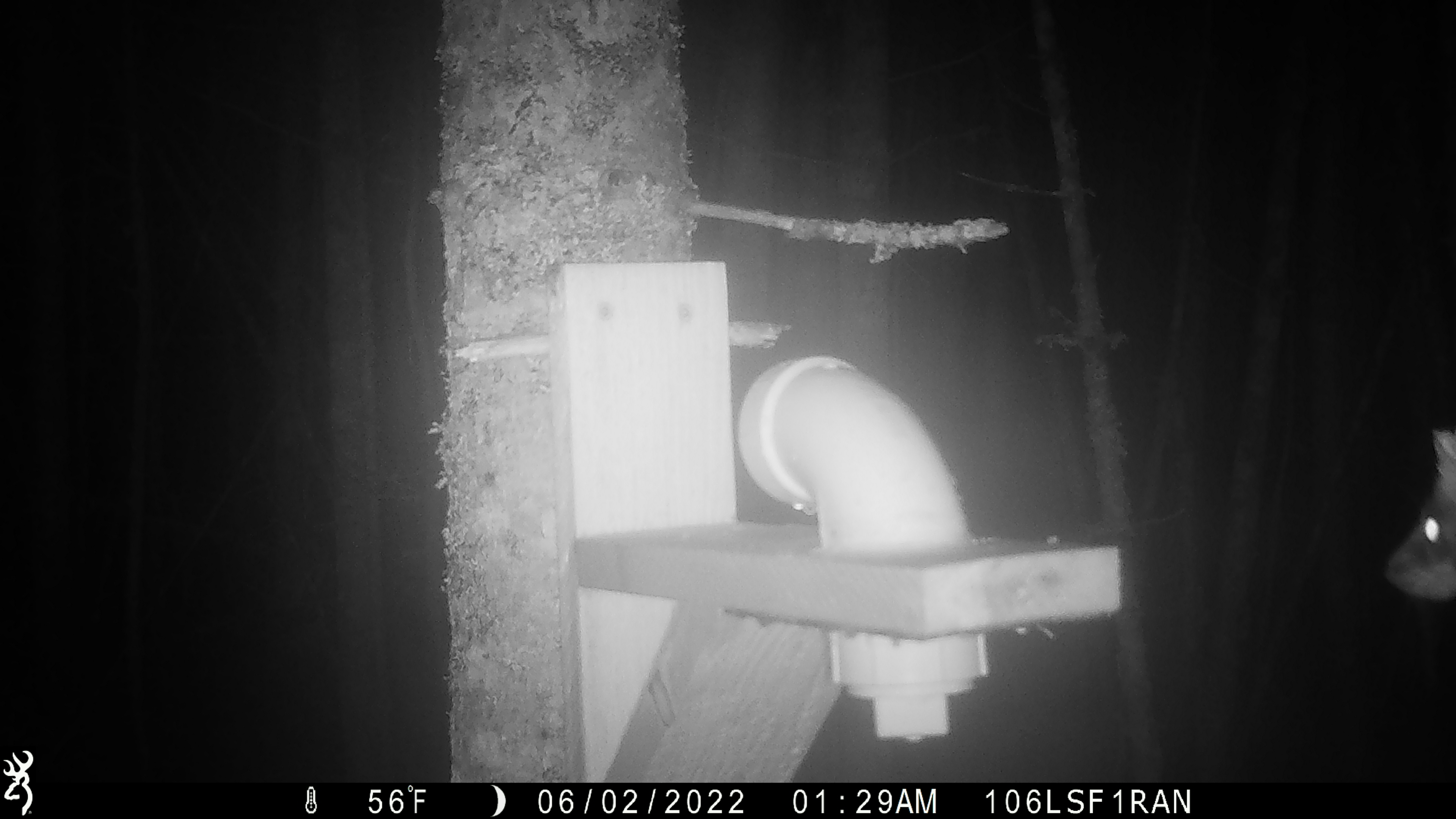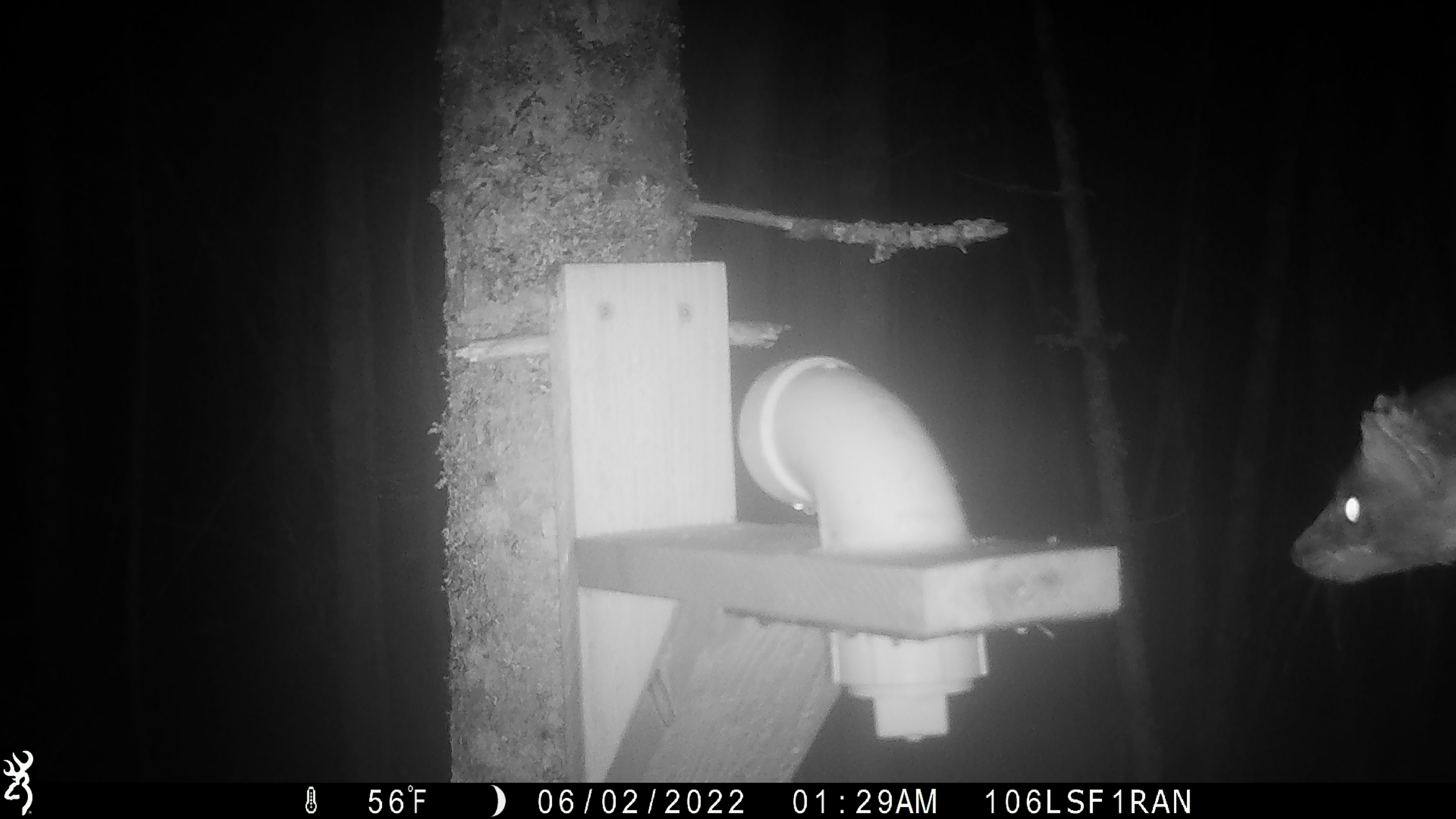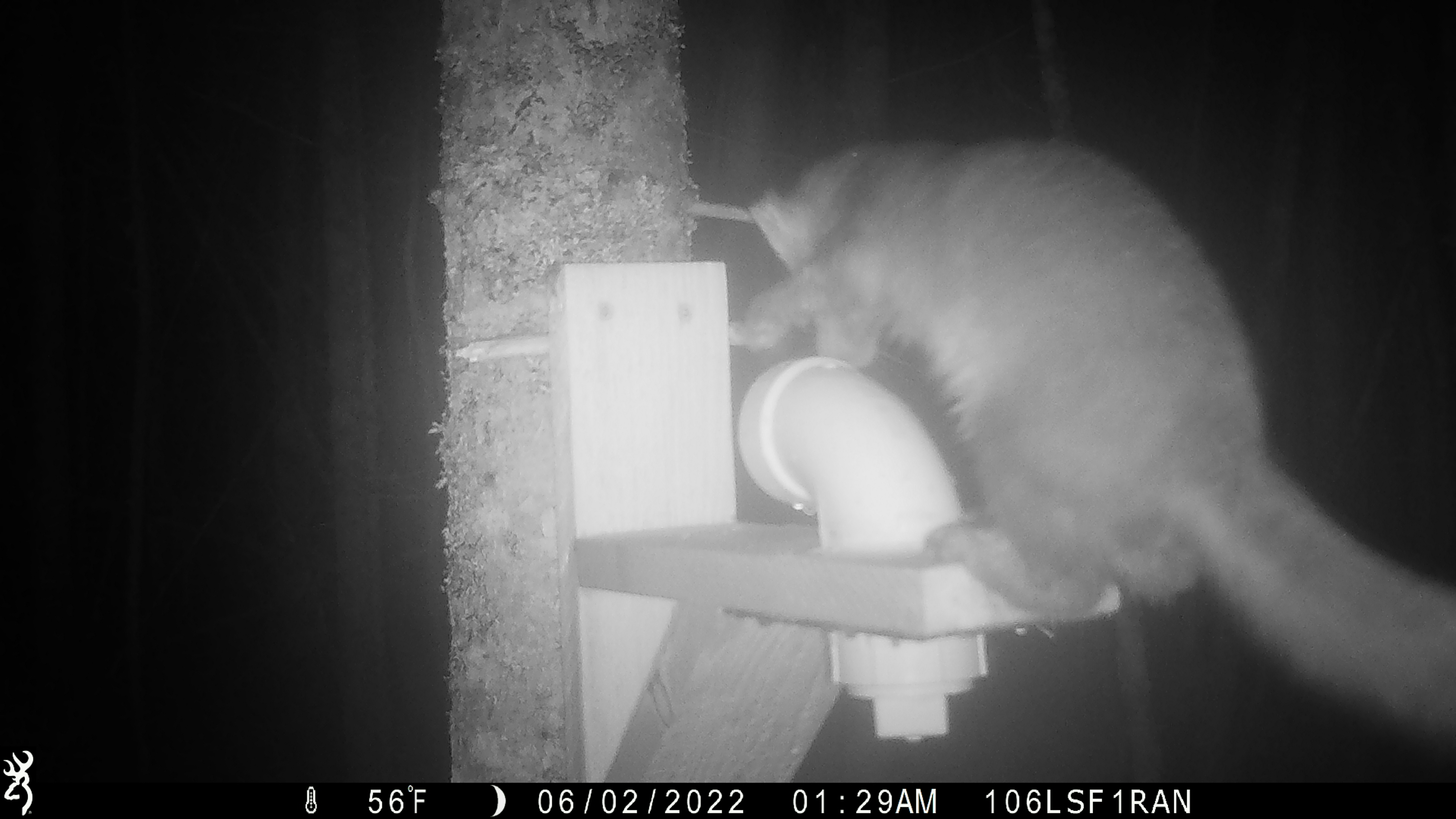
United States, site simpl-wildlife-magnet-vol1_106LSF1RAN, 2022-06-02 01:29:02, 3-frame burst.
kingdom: Animalia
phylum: Chordata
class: Mammalia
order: Carnivora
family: Mustelidae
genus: Martes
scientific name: Martes americana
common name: american marten